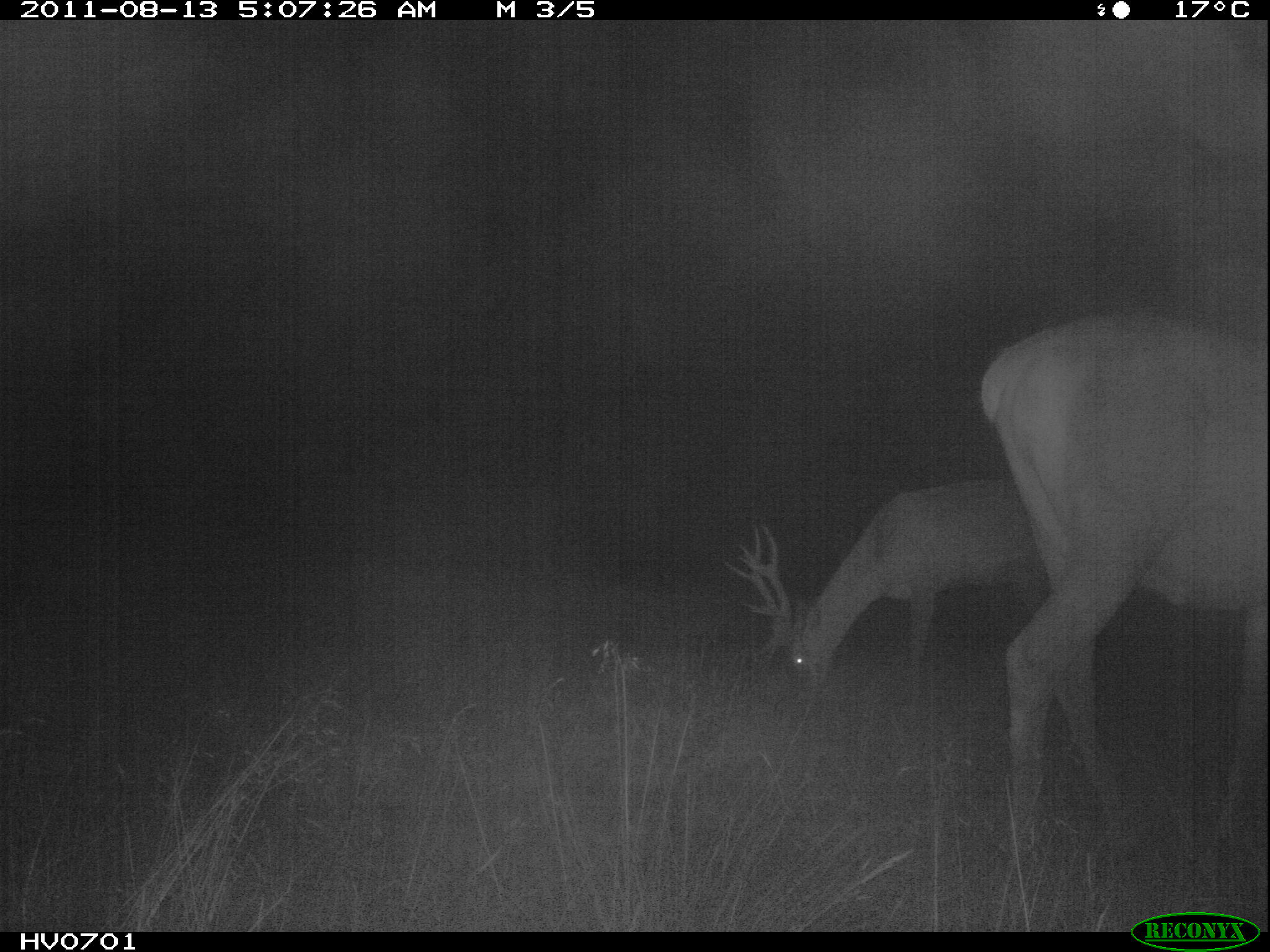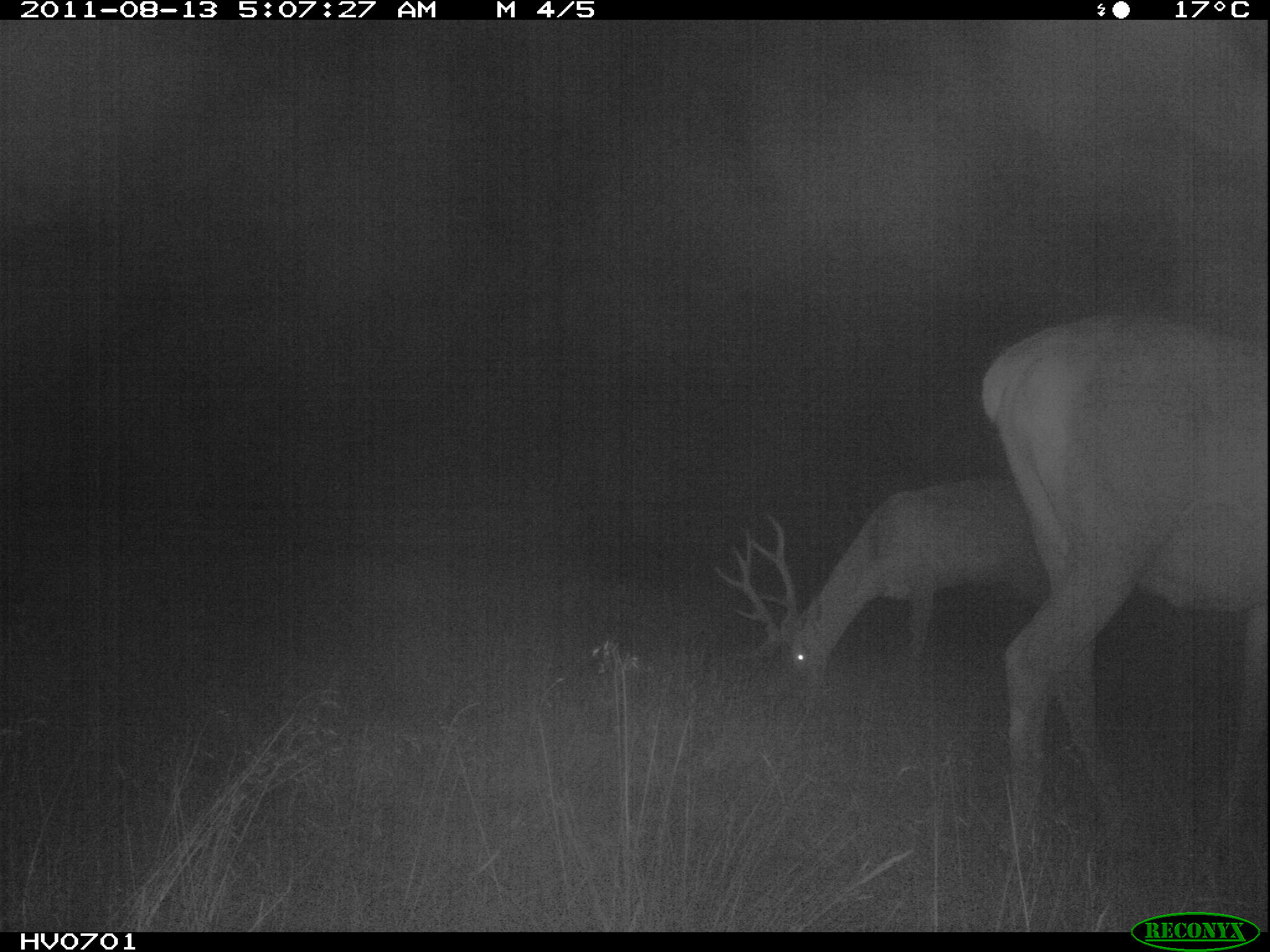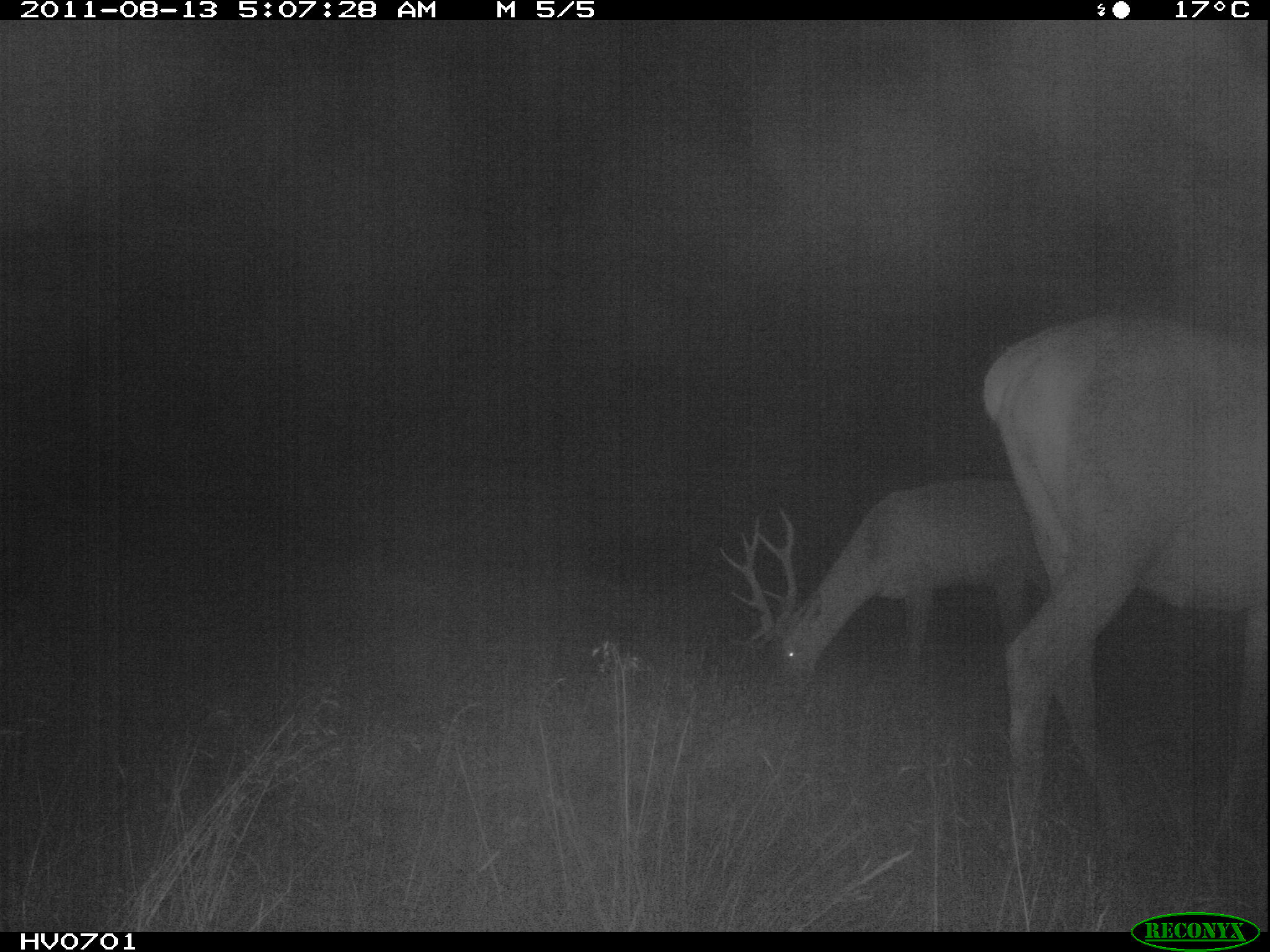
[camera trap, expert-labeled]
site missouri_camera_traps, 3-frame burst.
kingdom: Animalia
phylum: Chordata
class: Mammalia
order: Artiodactyla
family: Cervidae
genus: Cervus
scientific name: Cervus elaphus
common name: red deer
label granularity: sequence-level